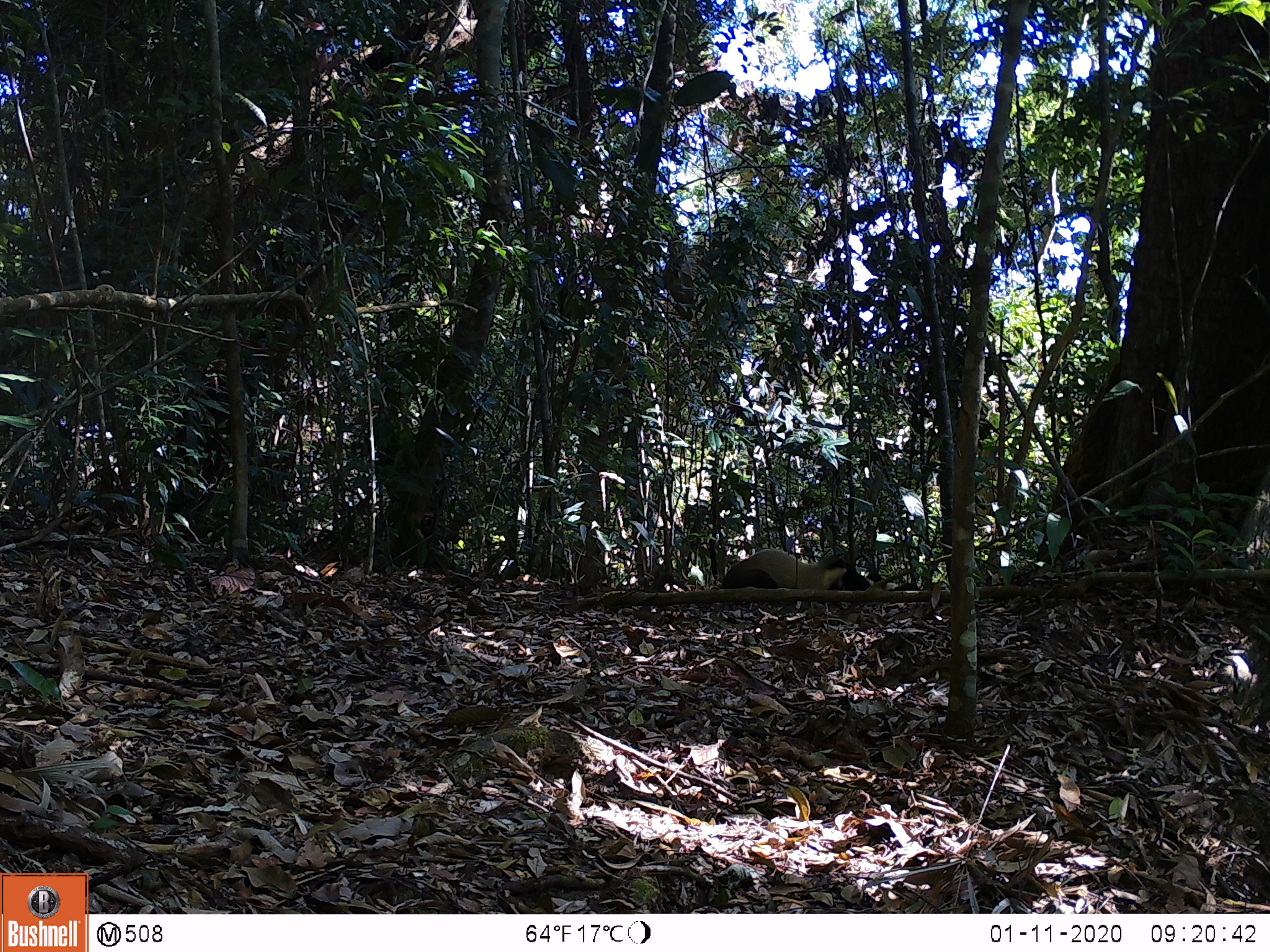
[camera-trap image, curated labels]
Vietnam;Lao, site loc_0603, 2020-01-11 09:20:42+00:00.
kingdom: Animalia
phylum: Chordata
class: Mammalia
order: Carnivora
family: Mustelidae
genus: Martes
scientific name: Martes flavigula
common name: yellow-throated marten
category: yellow throated marten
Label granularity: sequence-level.